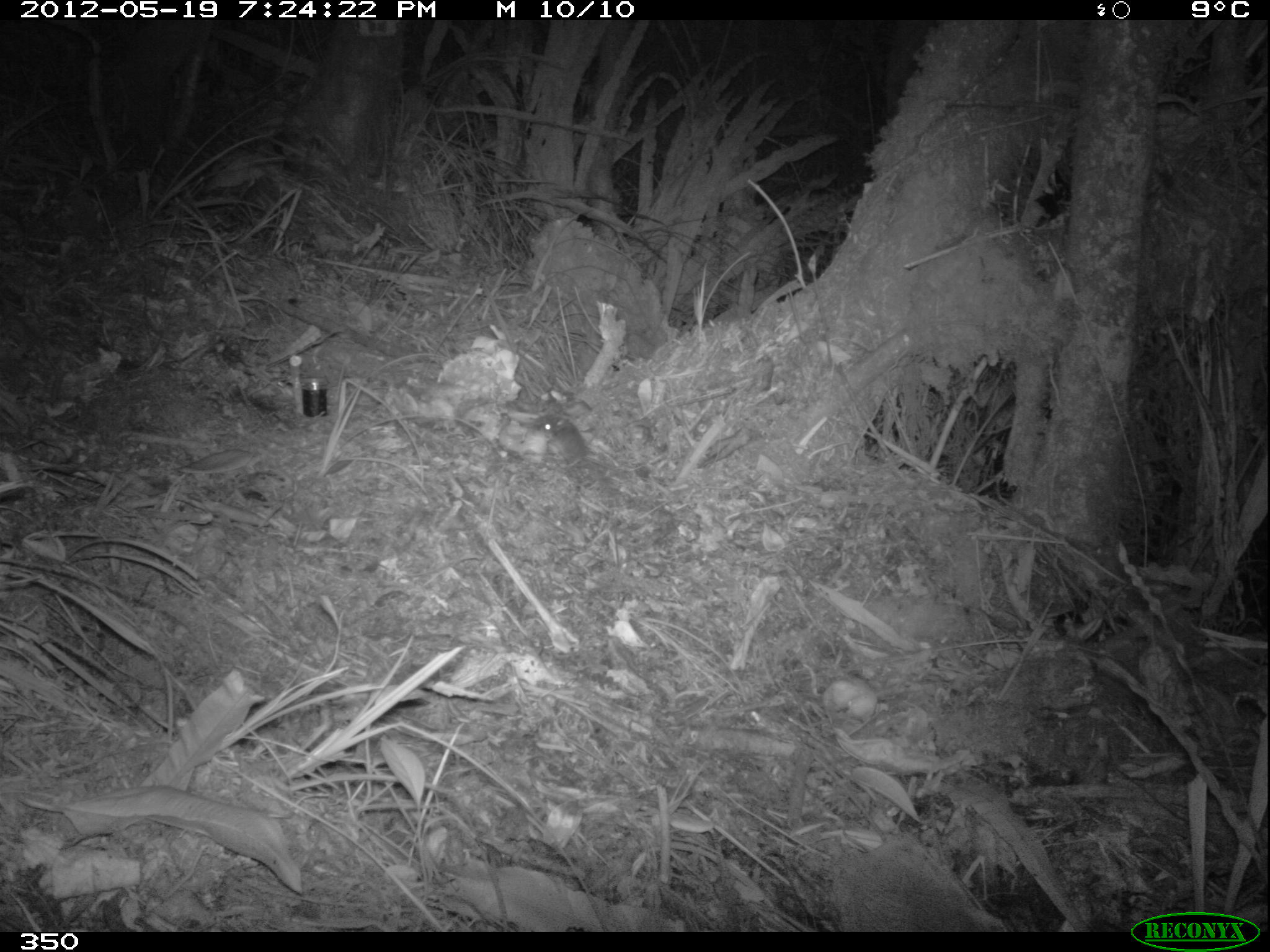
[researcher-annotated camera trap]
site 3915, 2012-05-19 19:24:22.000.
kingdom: Animalia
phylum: Chordata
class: Mammalia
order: Rodentia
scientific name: Rodentia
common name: rodents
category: unknown rodent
Unknown rodent (rodents) (Rodentia).